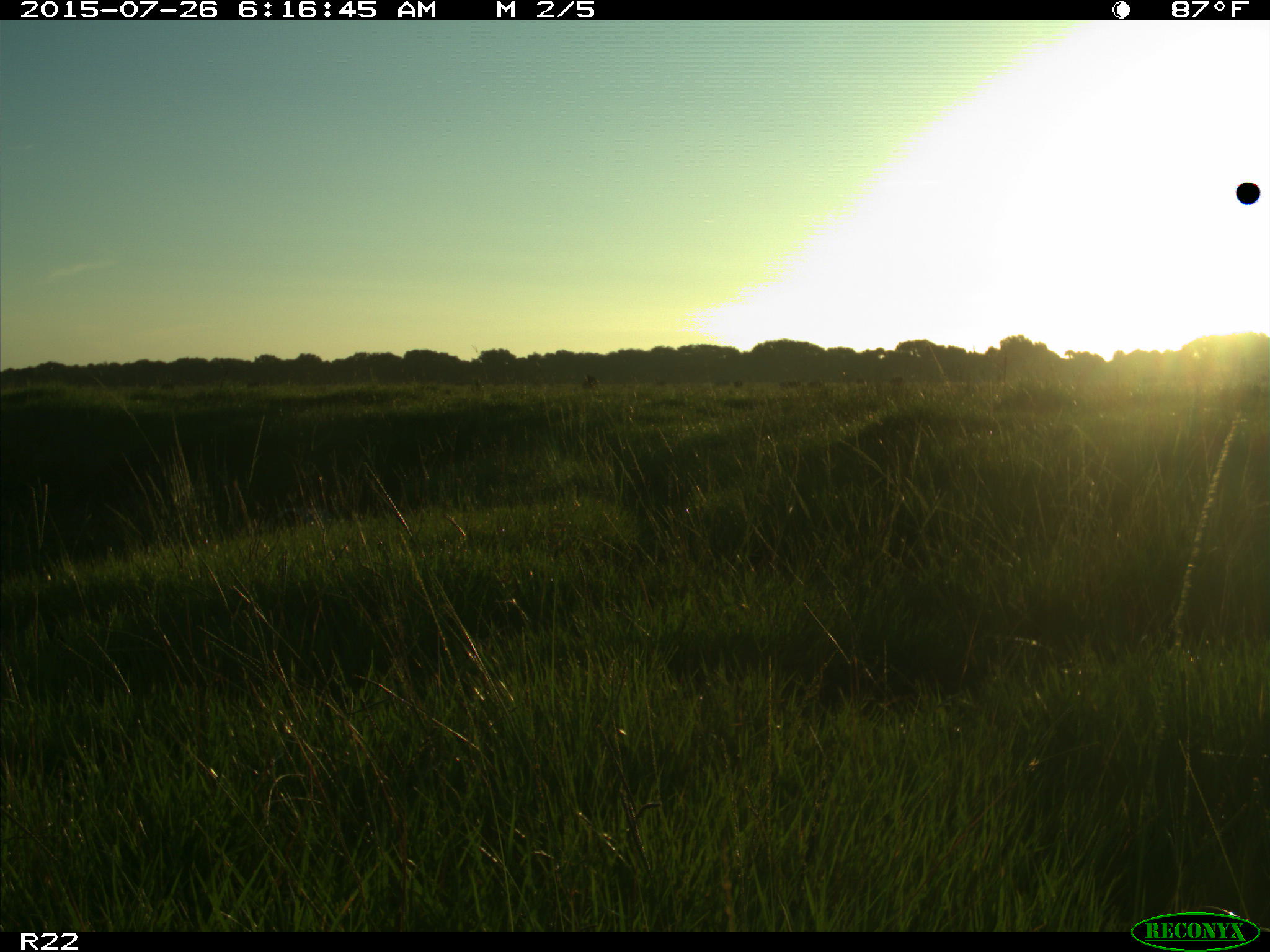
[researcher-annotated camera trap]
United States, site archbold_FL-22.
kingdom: Animalia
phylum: Chordata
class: Mammalia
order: Artiodactyla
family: Bovidae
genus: Bos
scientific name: Bos taurus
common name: domestic cow